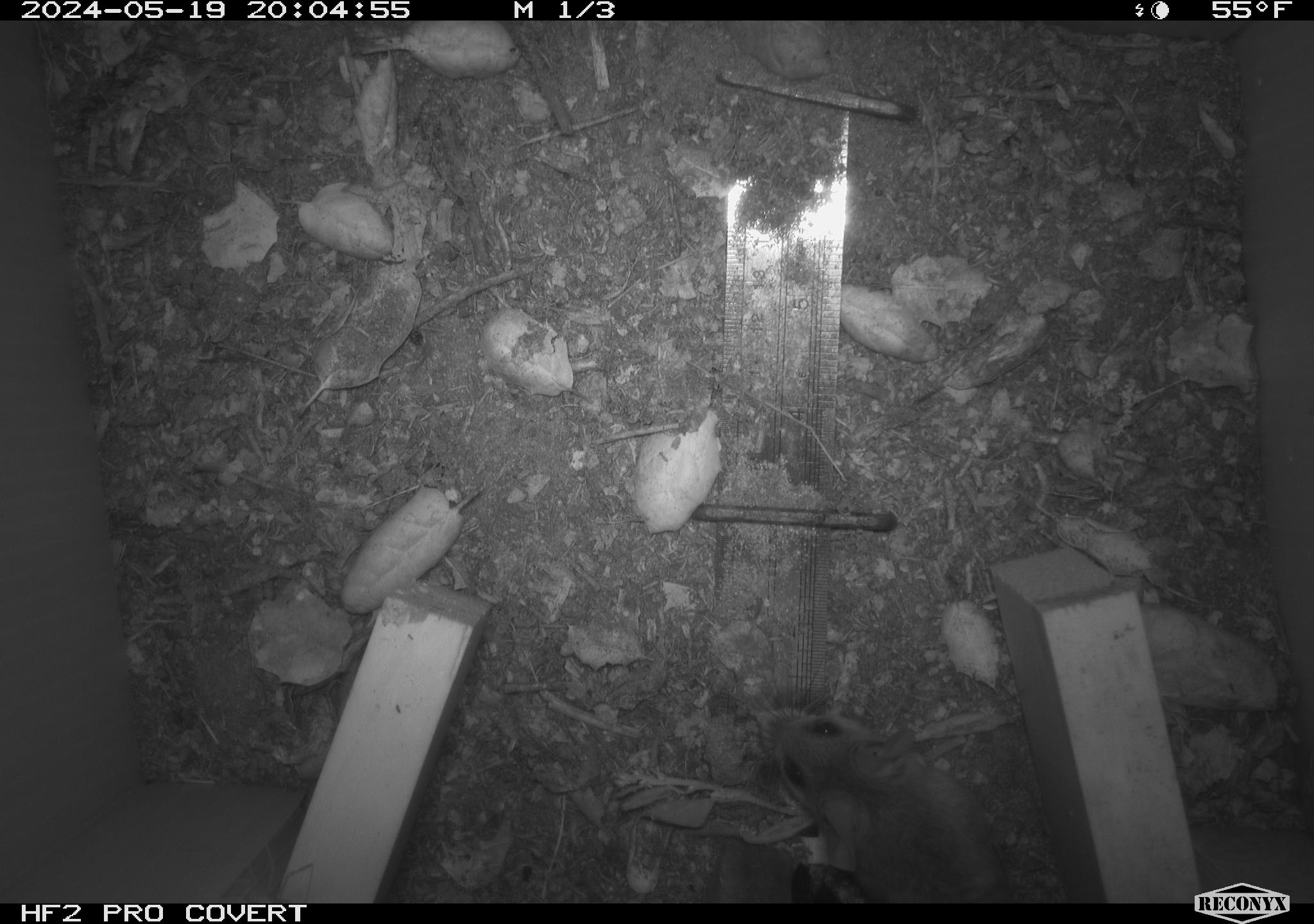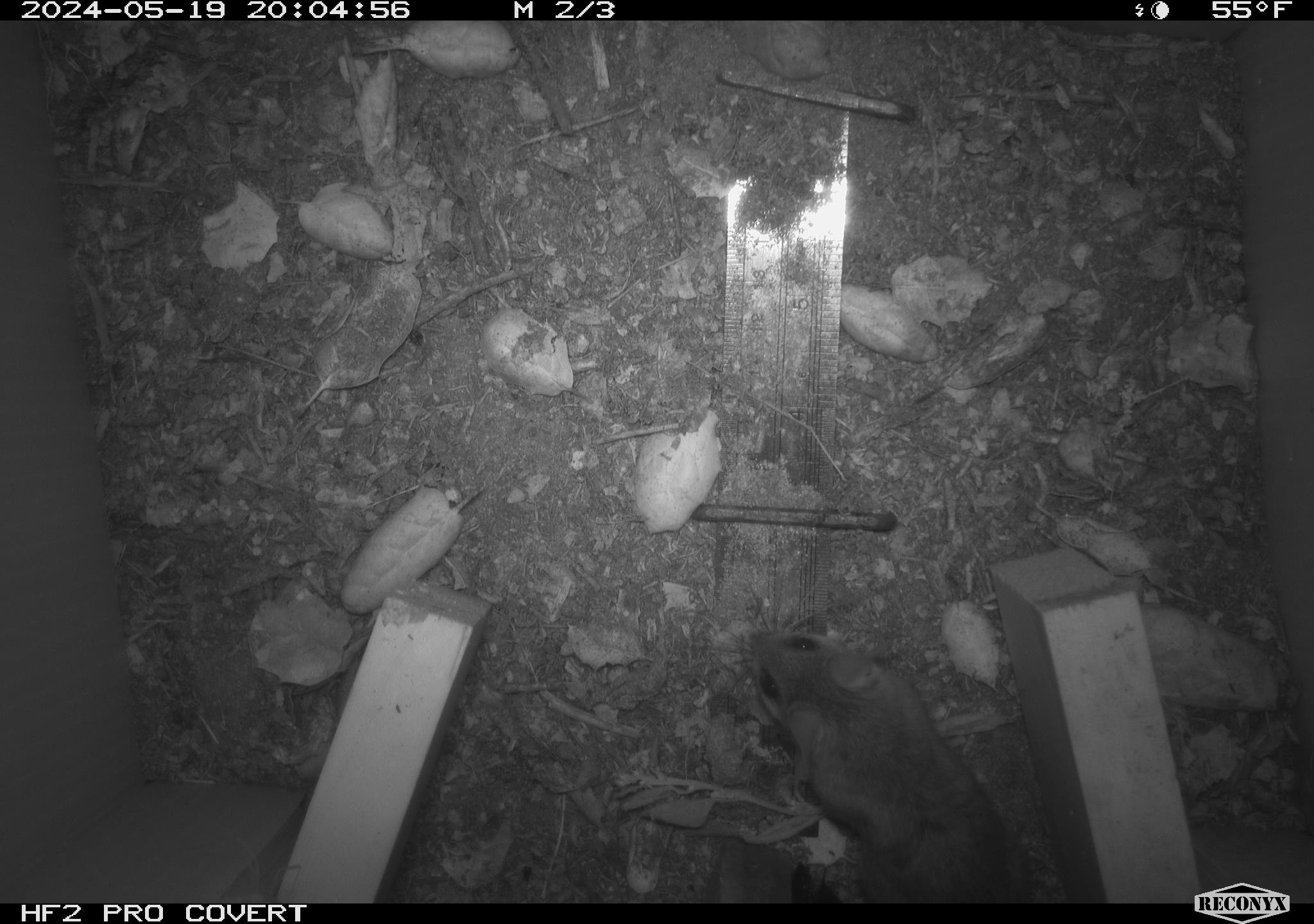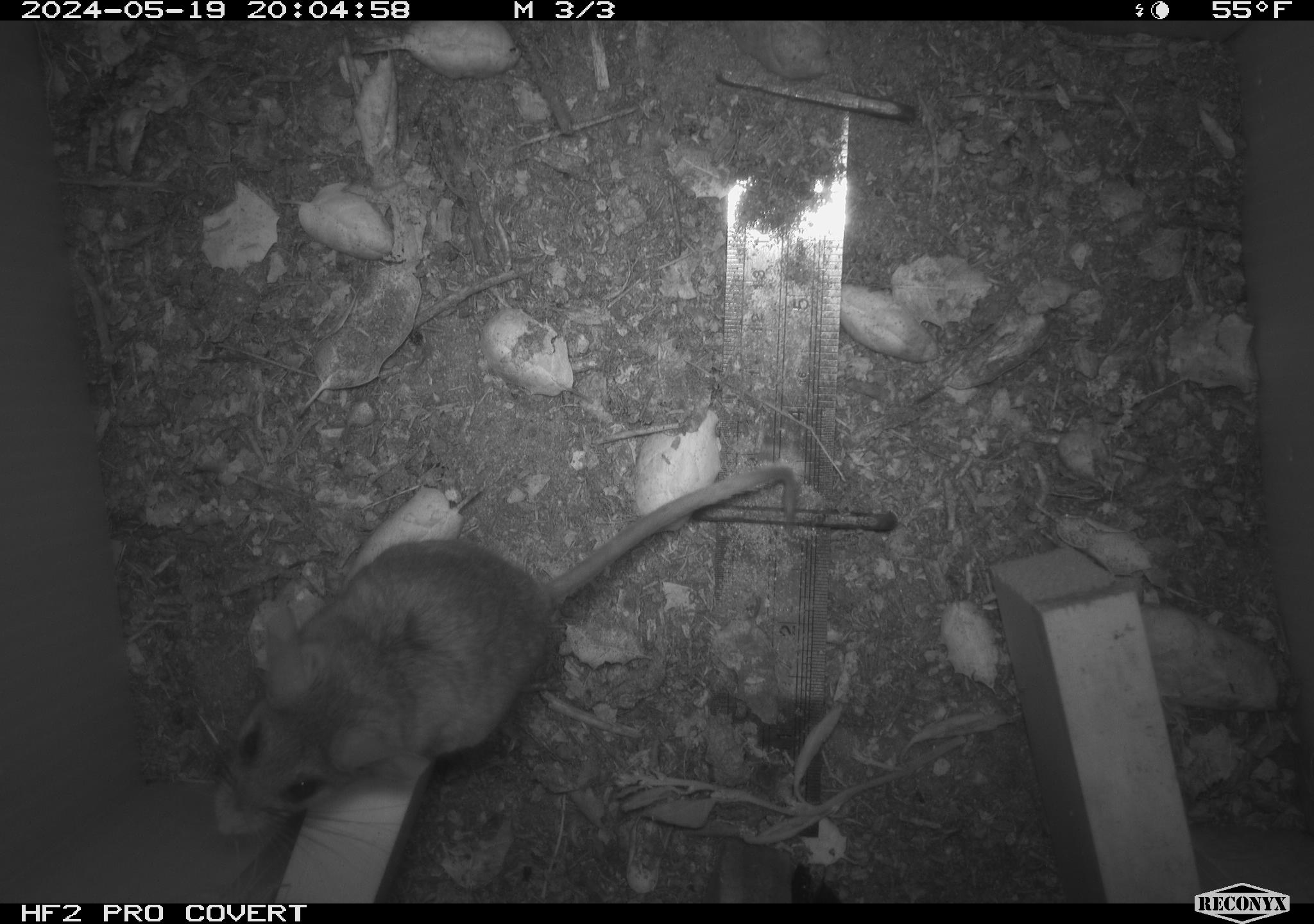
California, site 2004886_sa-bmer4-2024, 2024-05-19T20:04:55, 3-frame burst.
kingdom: Animalia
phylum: Chordata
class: Mammalia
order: Rodentia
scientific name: Rodentia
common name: mouse species